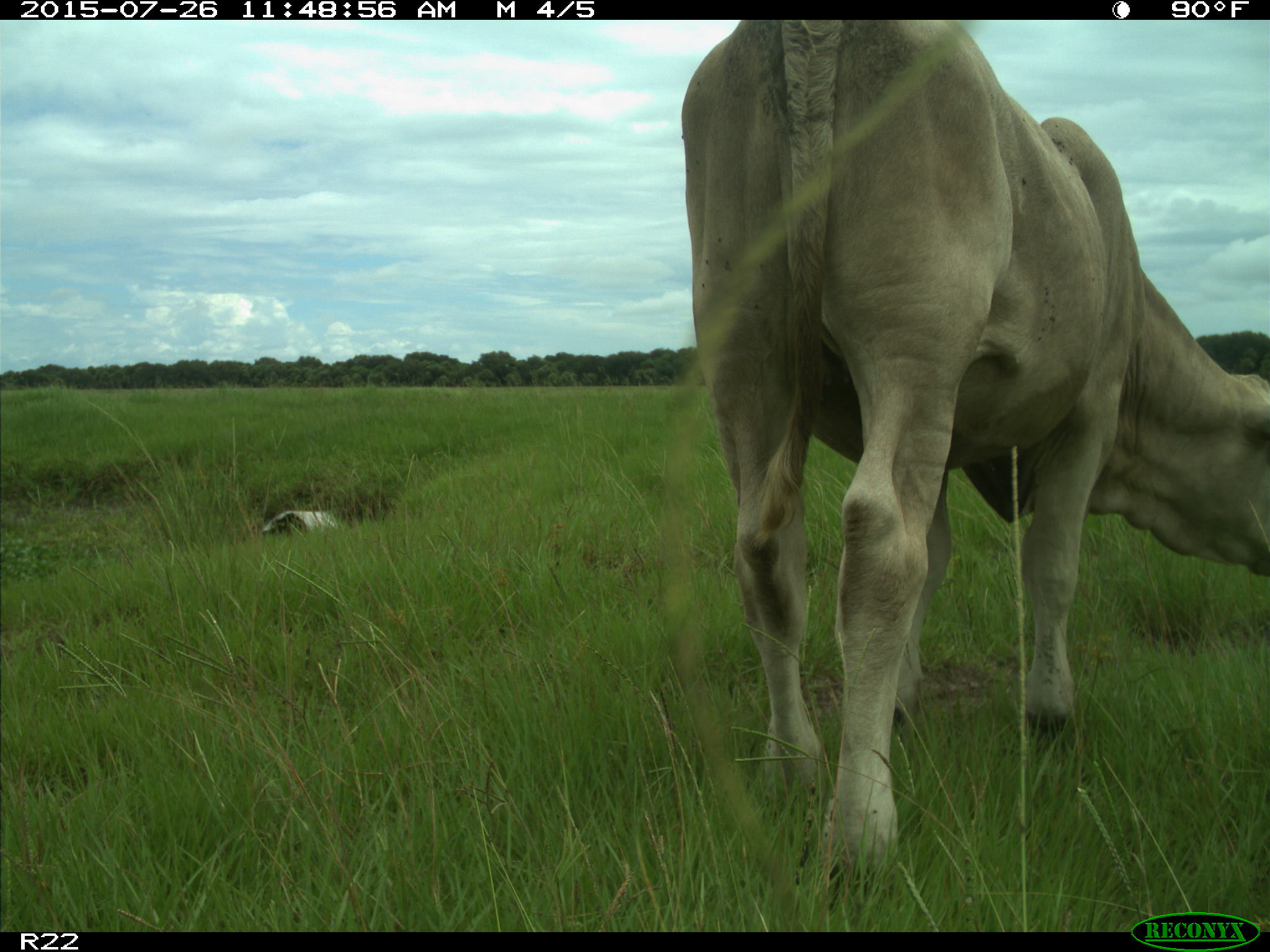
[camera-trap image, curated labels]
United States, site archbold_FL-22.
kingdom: Animalia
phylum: Chordata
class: Mammalia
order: Artiodactyla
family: Bovidae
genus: Bos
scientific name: Bos taurus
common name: domestic cow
Bos taurus (domestic cow).